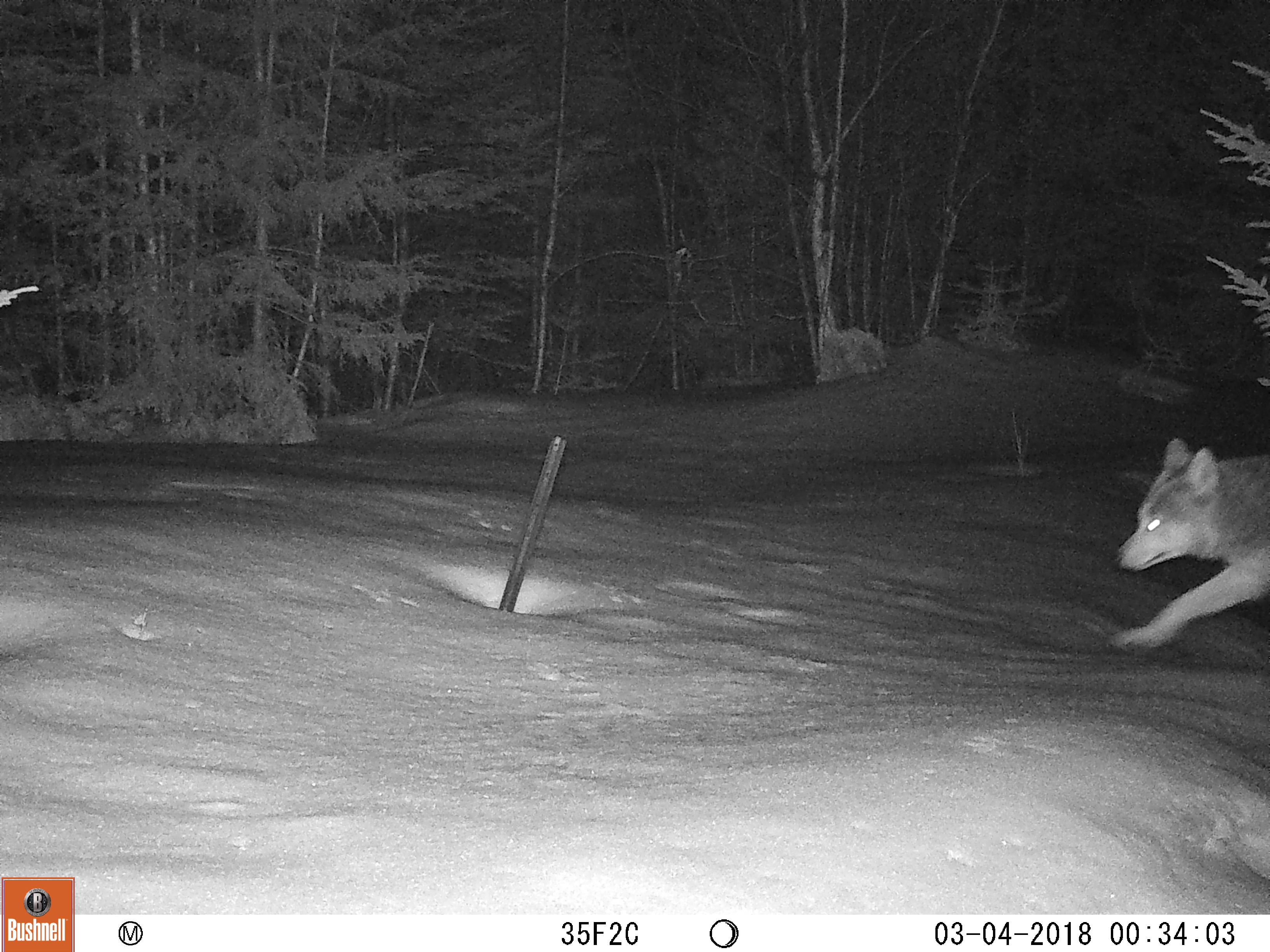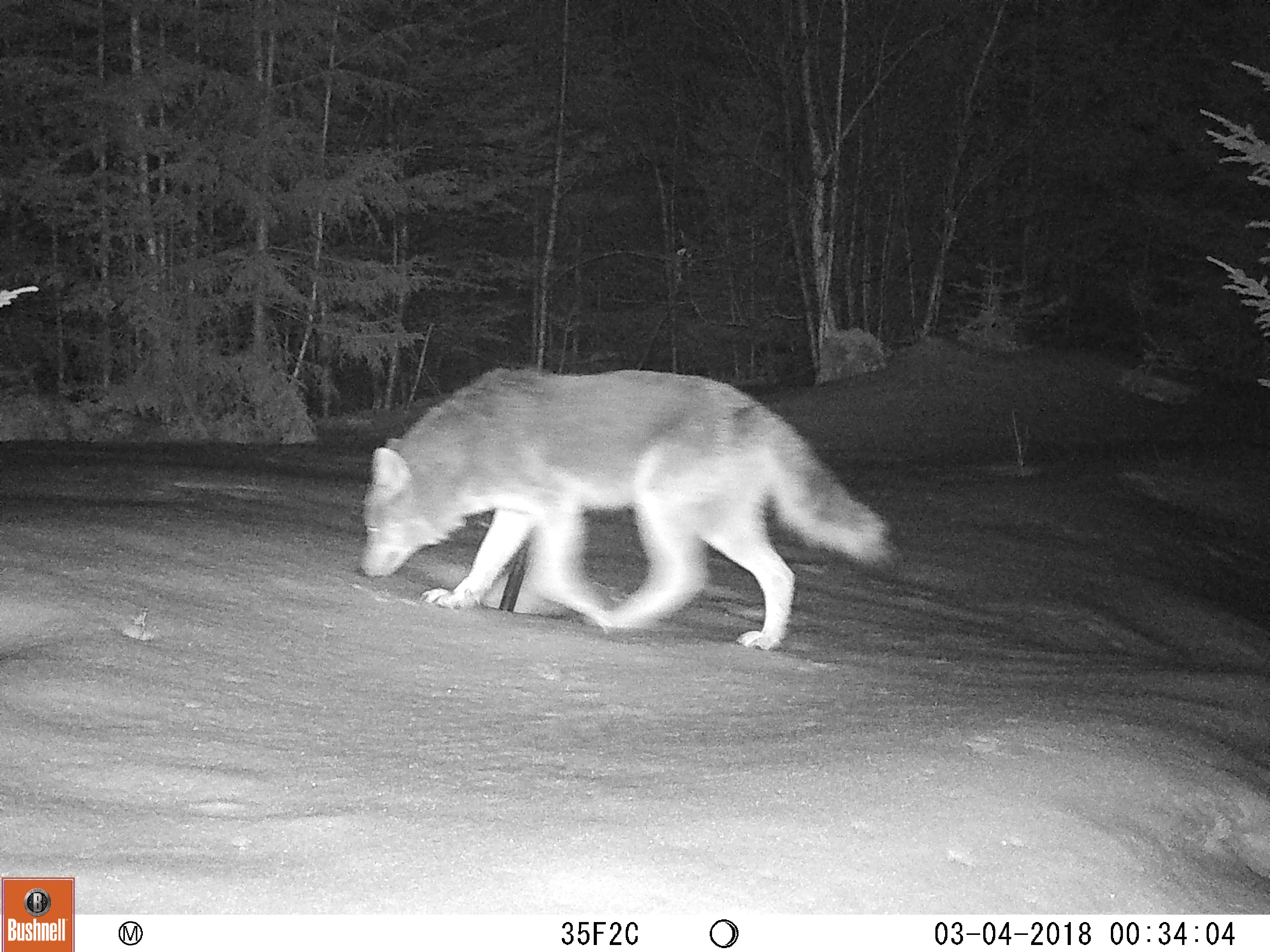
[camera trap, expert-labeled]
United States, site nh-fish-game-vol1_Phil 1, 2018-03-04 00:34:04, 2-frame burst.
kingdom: Animalia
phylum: Chordata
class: Mammalia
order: Carnivora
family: Canidae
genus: Canis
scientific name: Canis latrans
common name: coyote